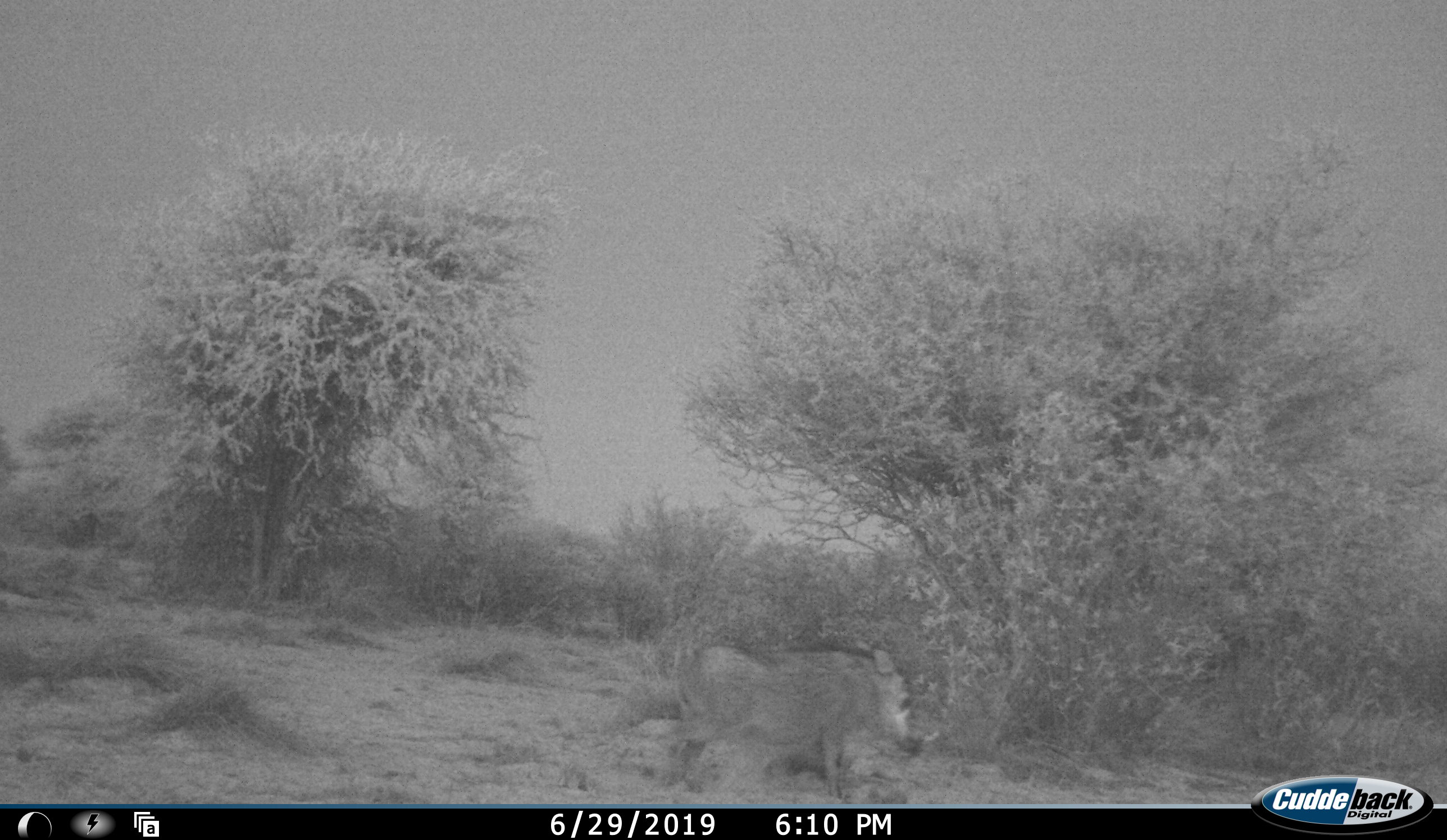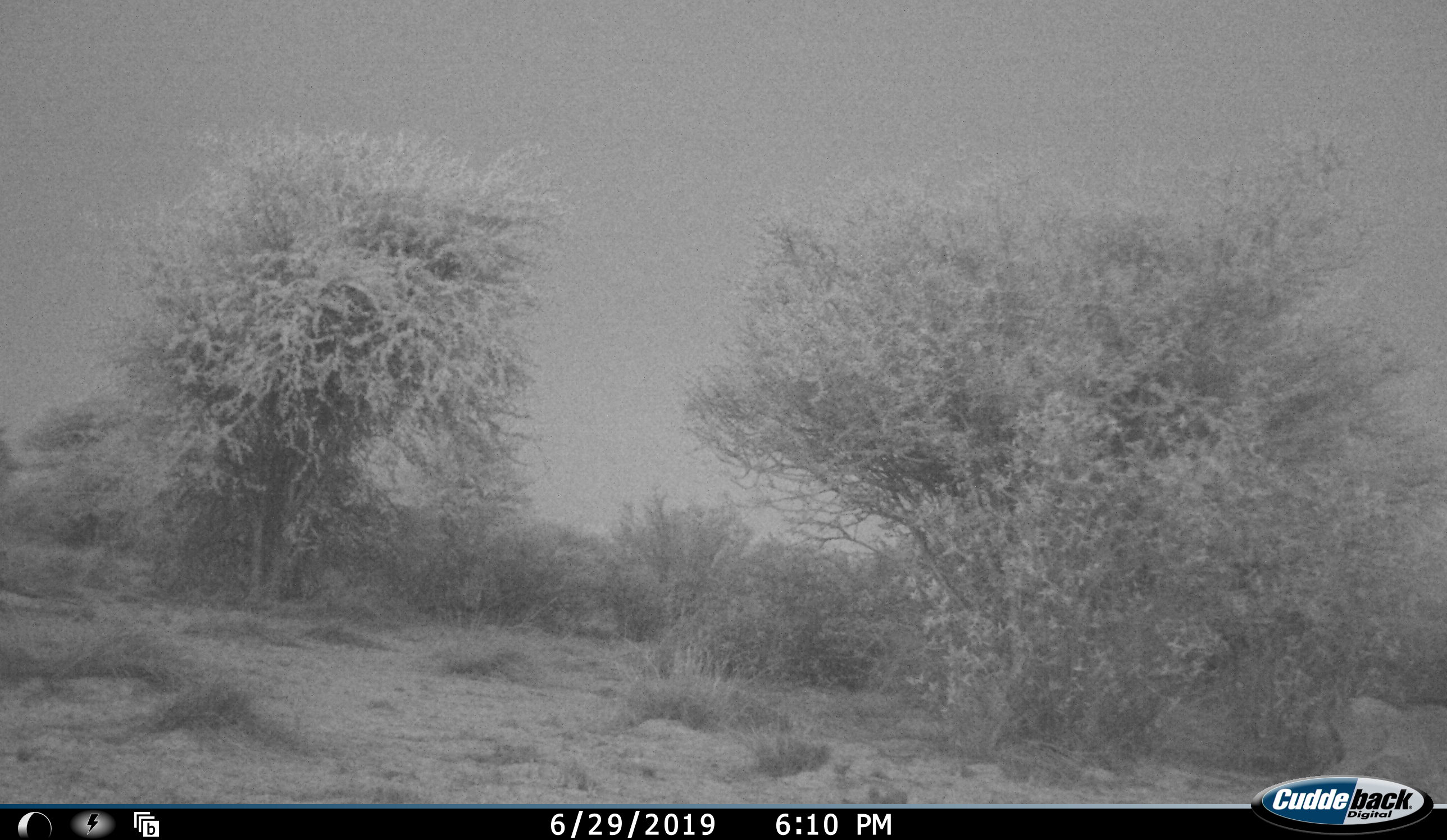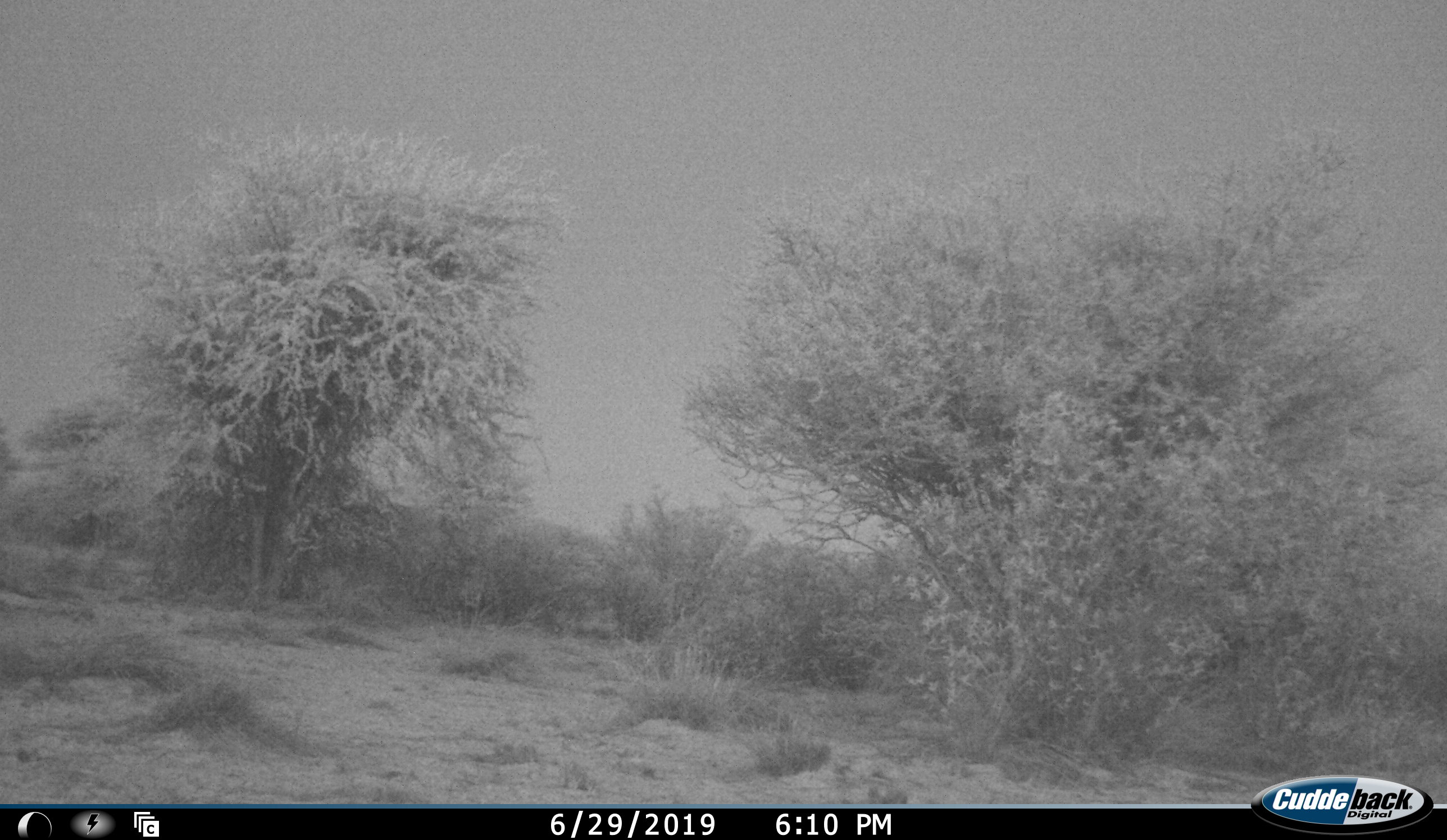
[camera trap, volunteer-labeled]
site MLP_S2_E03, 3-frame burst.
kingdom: Animalia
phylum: Chordata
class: Mammalia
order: Artiodactyla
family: Suidae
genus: Phacochoerus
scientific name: Phacochoerus africanus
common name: warthog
Warthog (Phacochoerus africanus), count 1. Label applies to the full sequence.